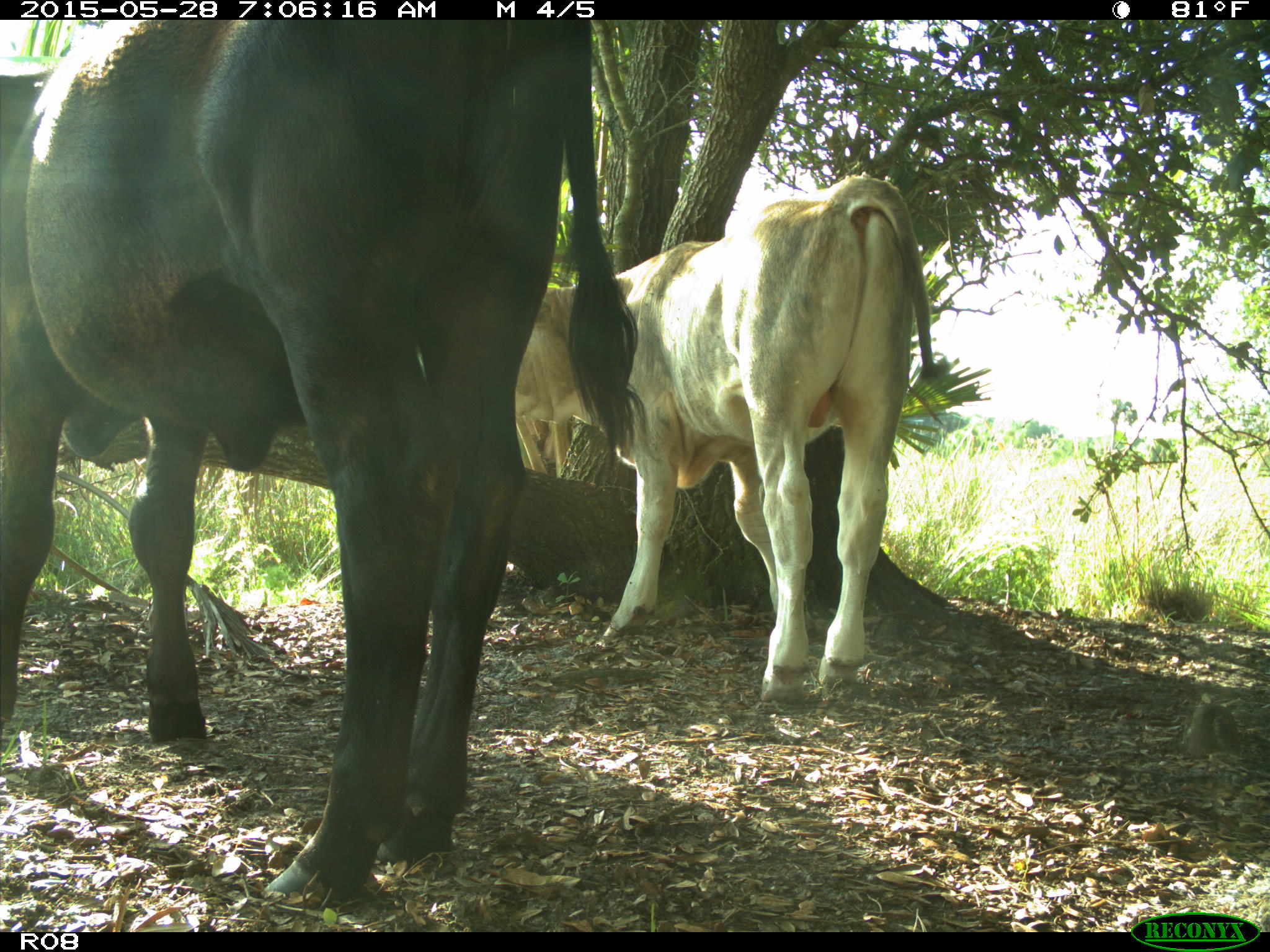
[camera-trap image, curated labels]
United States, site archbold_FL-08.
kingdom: Animalia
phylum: Chordata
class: Mammalia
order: Artiodactyla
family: Bovidae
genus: Bos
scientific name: Bos taurus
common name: domestic cow